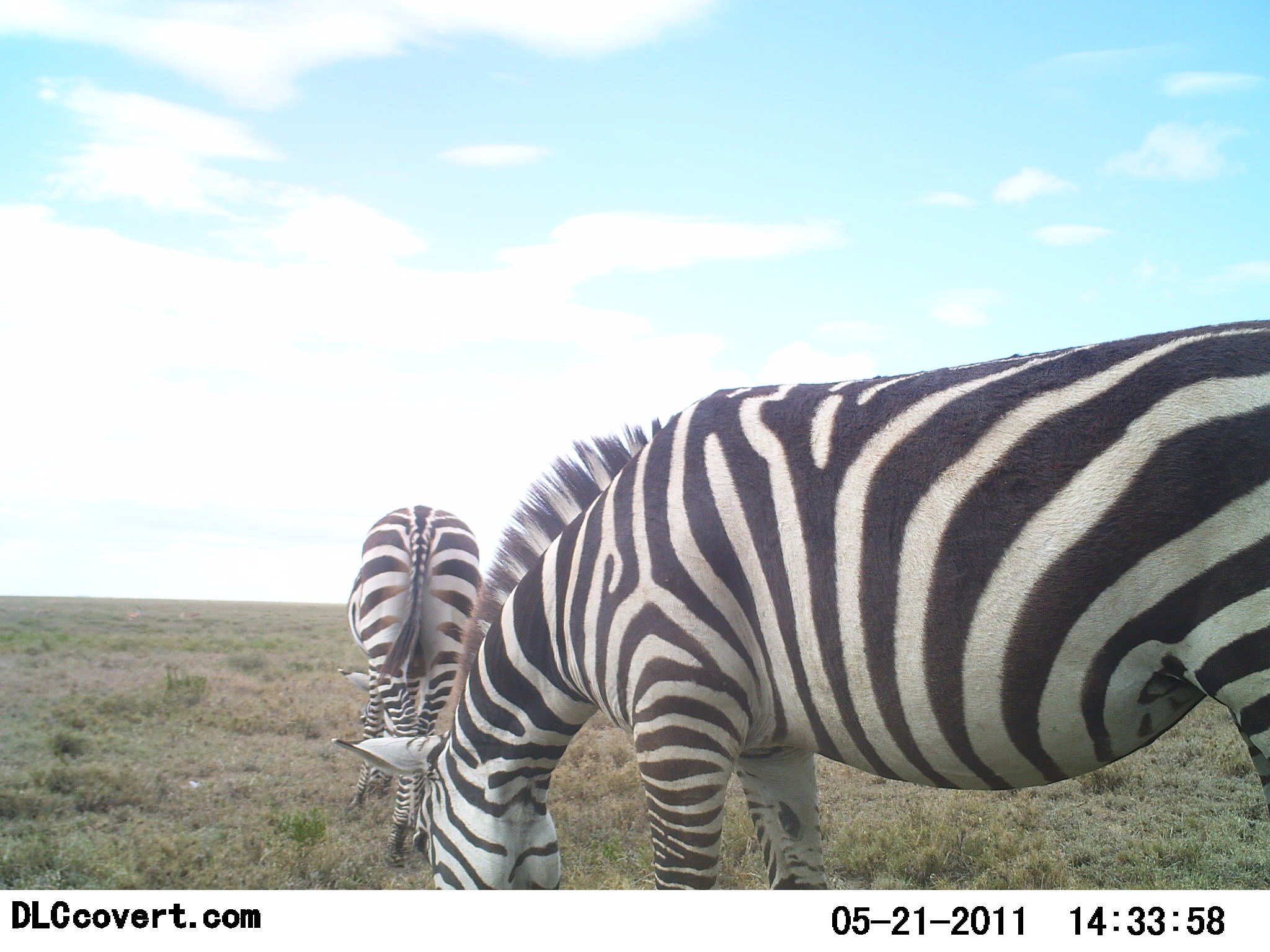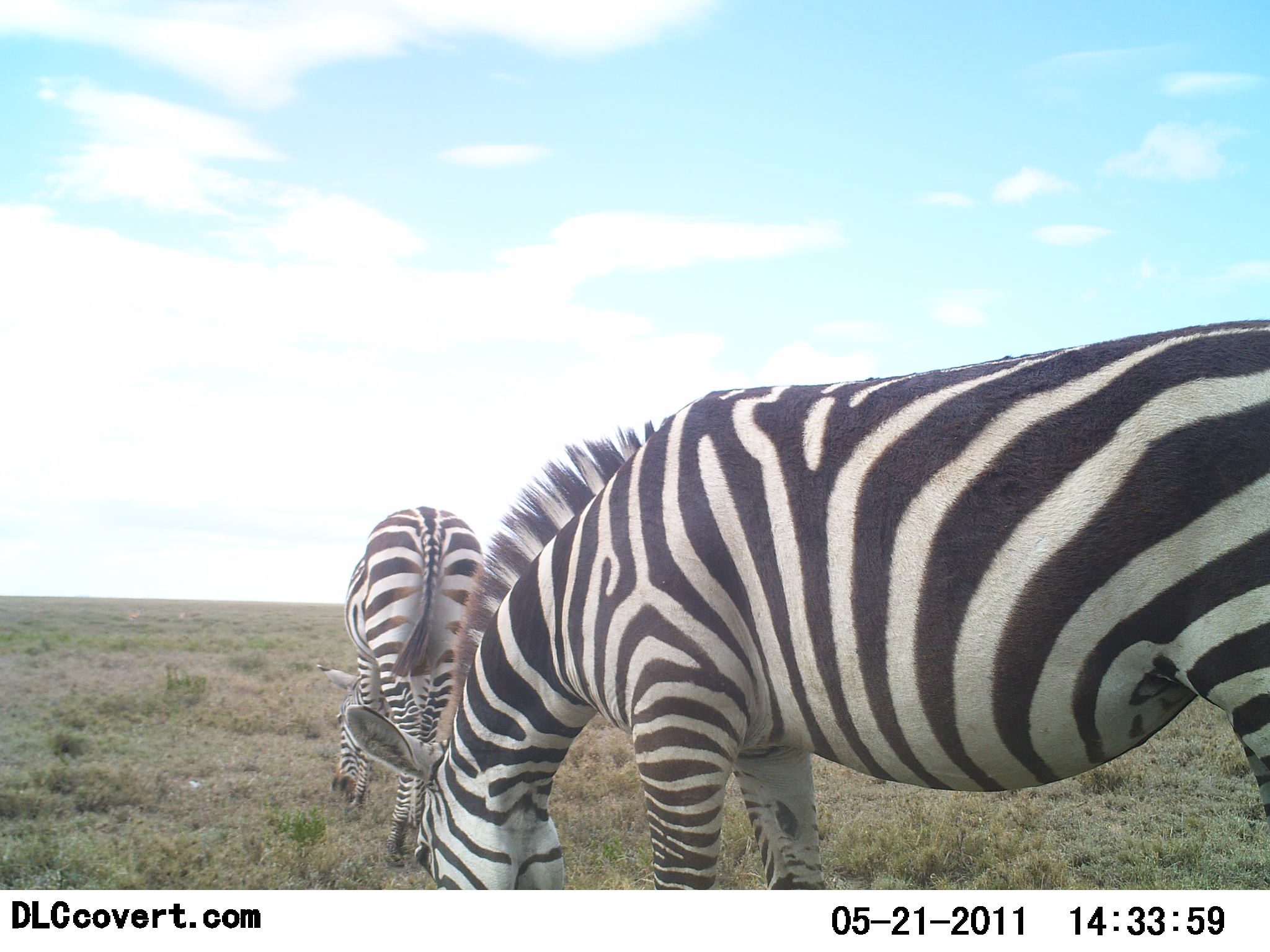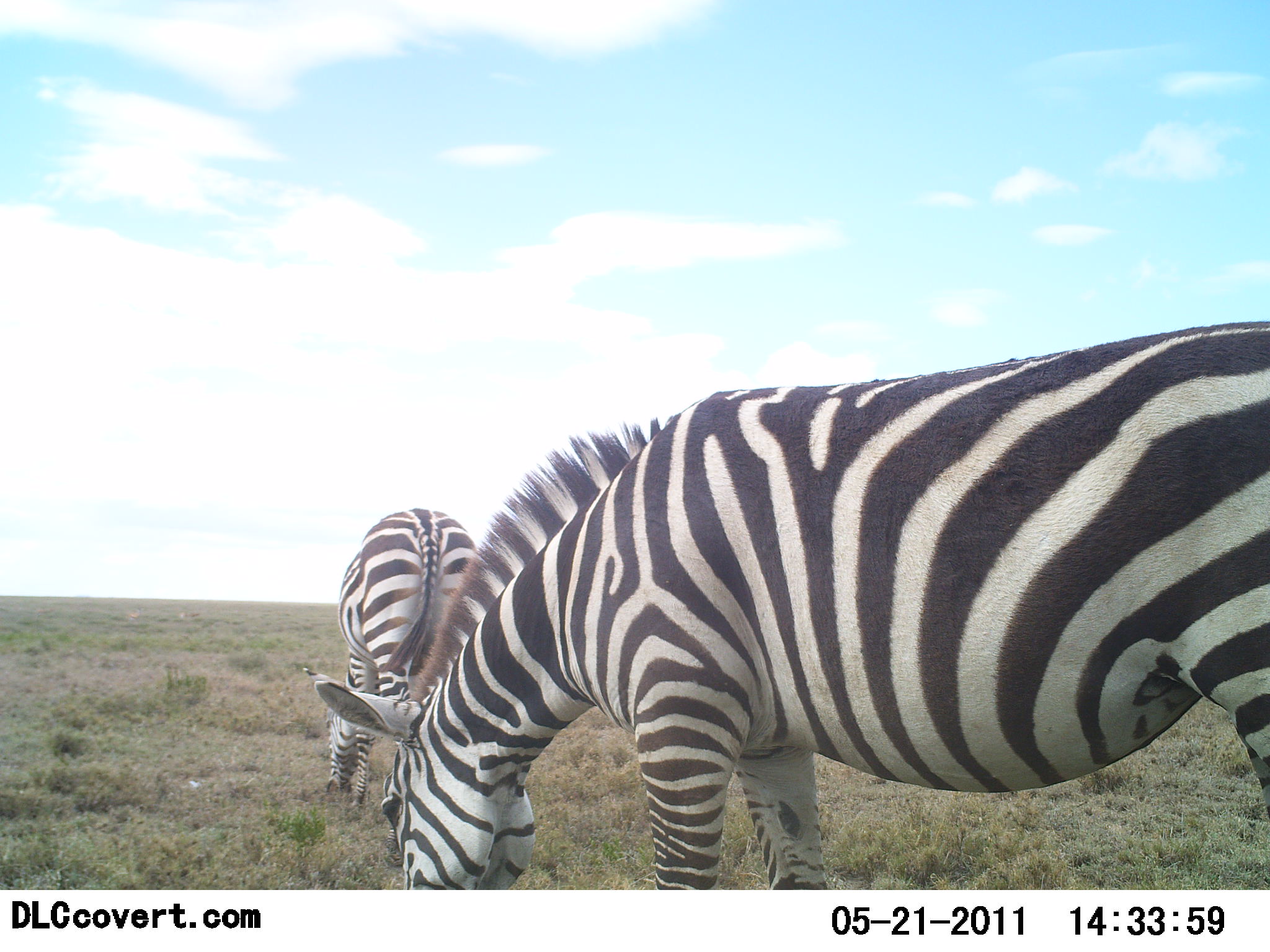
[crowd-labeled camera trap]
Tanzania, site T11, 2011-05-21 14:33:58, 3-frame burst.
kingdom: Animalia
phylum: Chordata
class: Mammalia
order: Perissodactyla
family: Equidae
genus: Equus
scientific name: Equus quagga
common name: plains zebra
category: zebra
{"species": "zebra (plains zebra) (Equus quagga)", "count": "2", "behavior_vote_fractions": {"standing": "20%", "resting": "0%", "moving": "0%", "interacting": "0%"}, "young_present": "0%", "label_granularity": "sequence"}